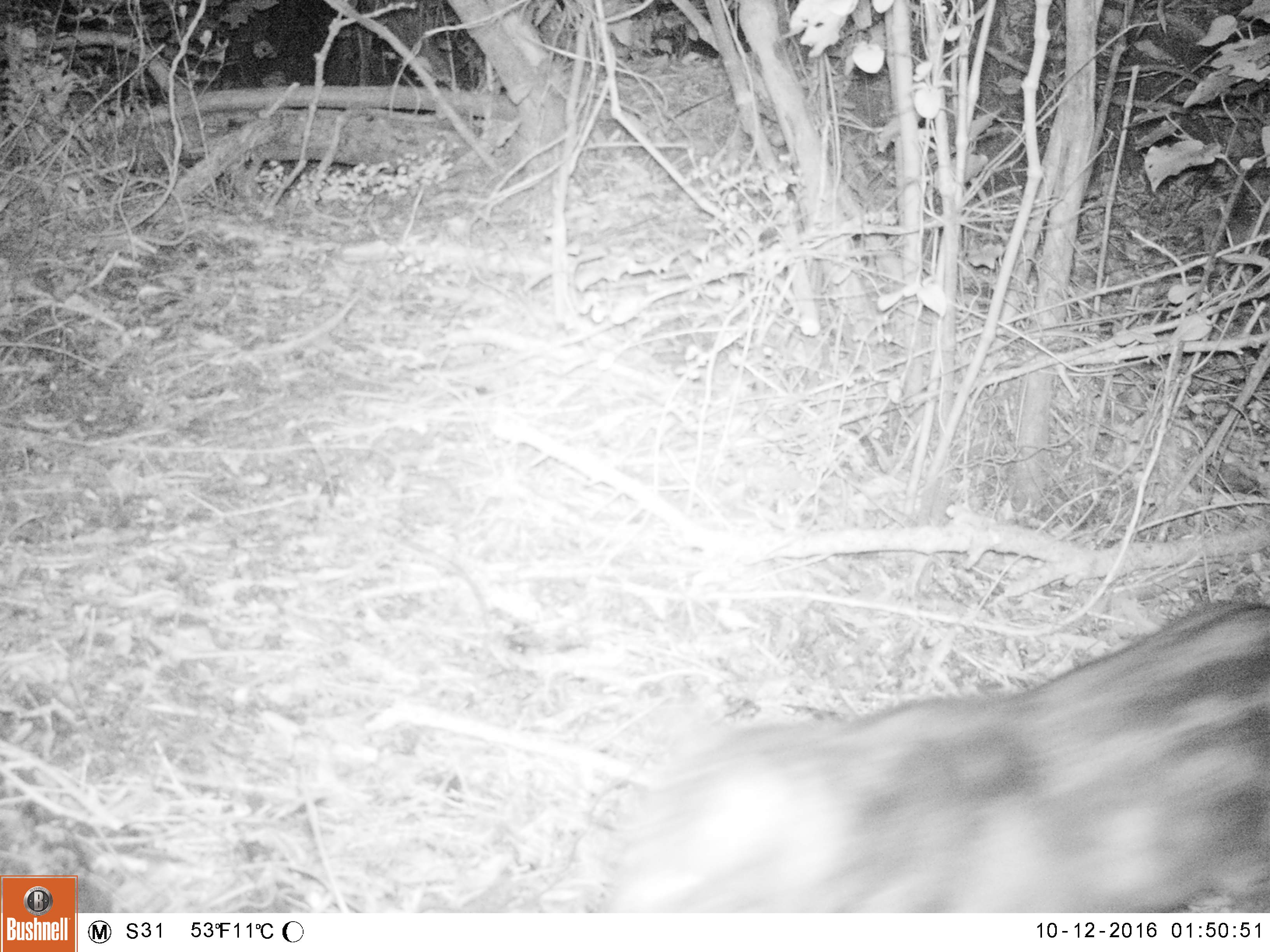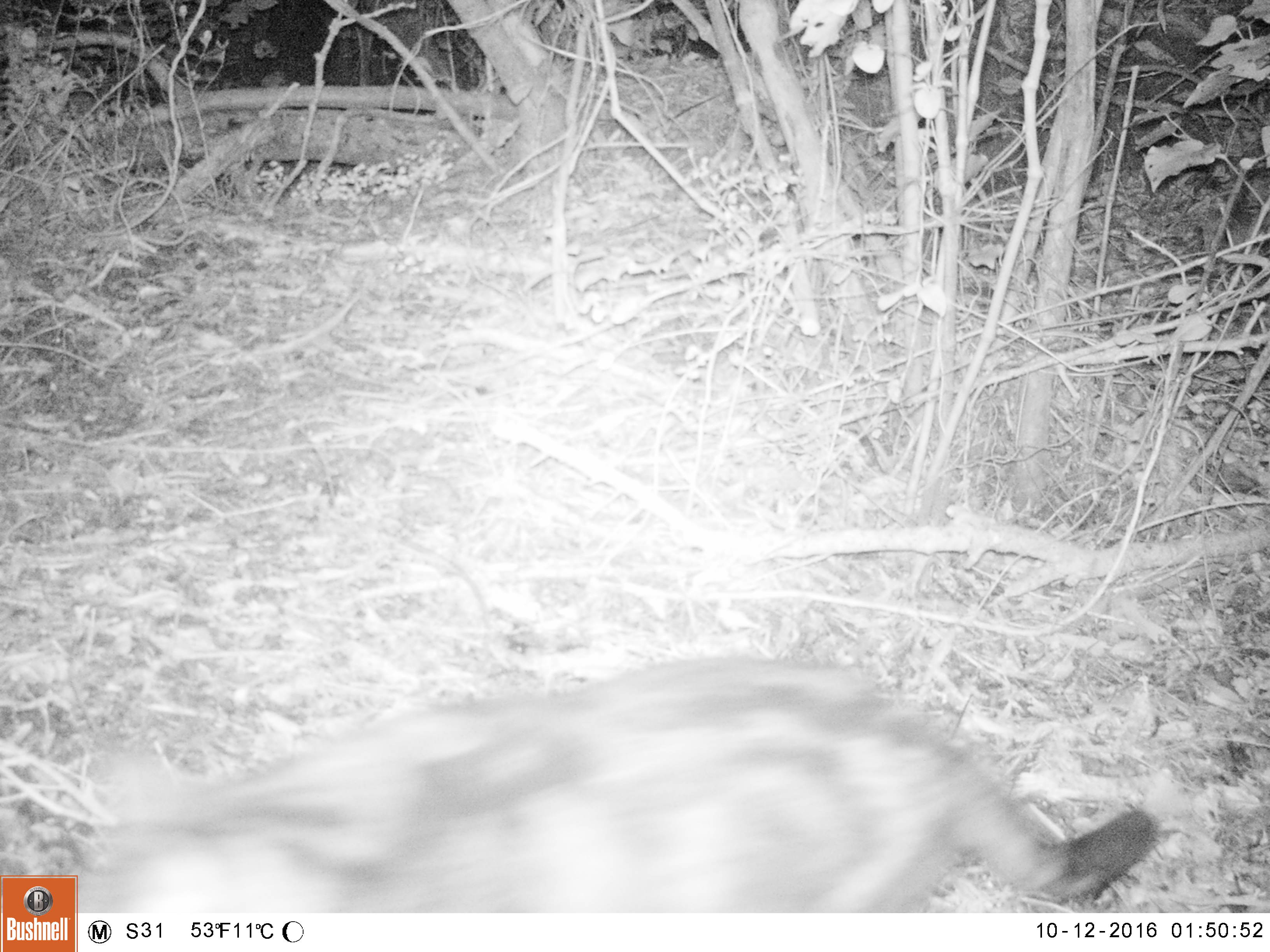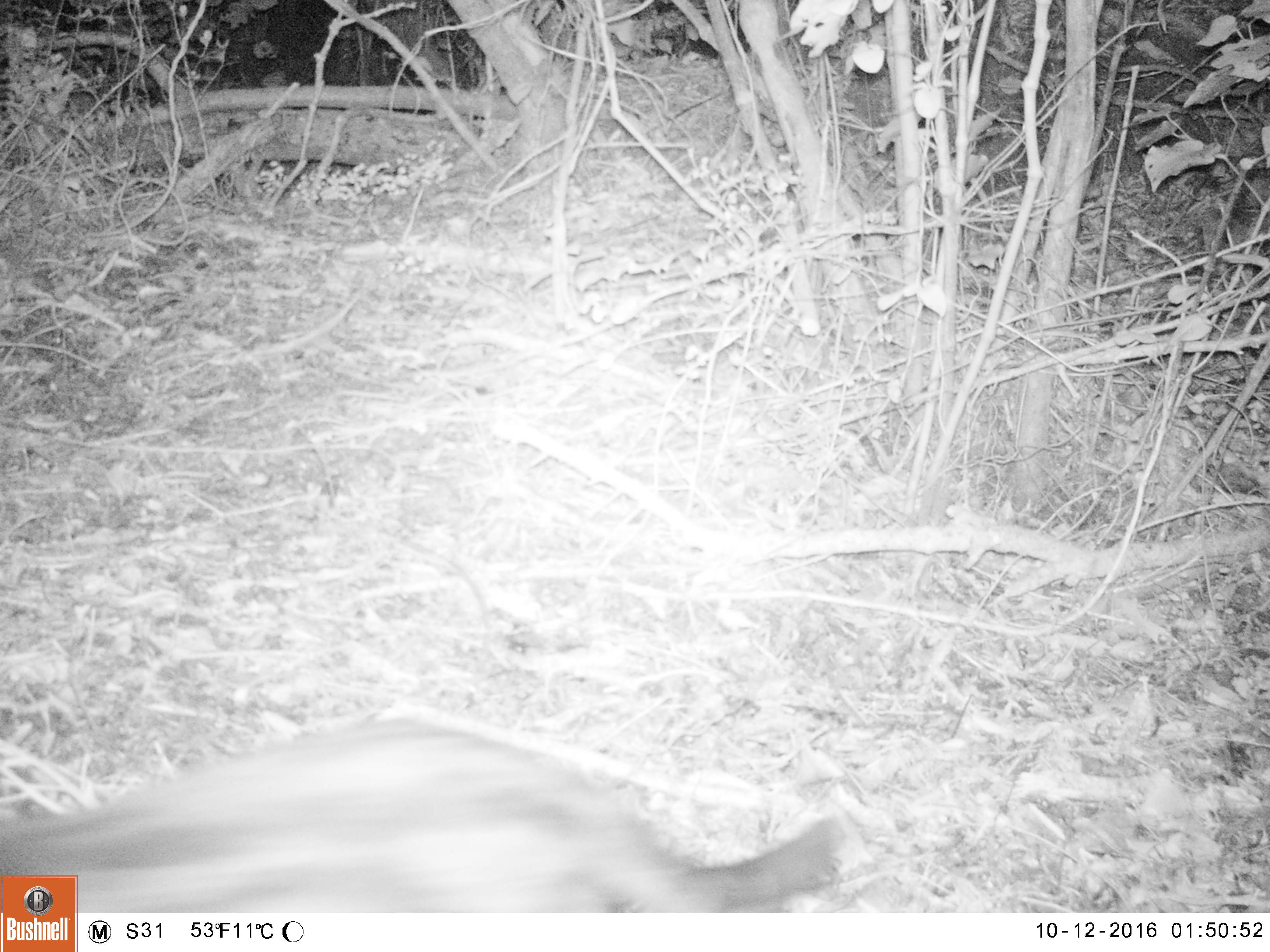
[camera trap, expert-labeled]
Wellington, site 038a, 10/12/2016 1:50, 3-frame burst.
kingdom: Animalia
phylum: Chordata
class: Mammalia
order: Carnivora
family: Felidae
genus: Felis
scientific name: Felis catus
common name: cat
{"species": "cat (Felis catus)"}